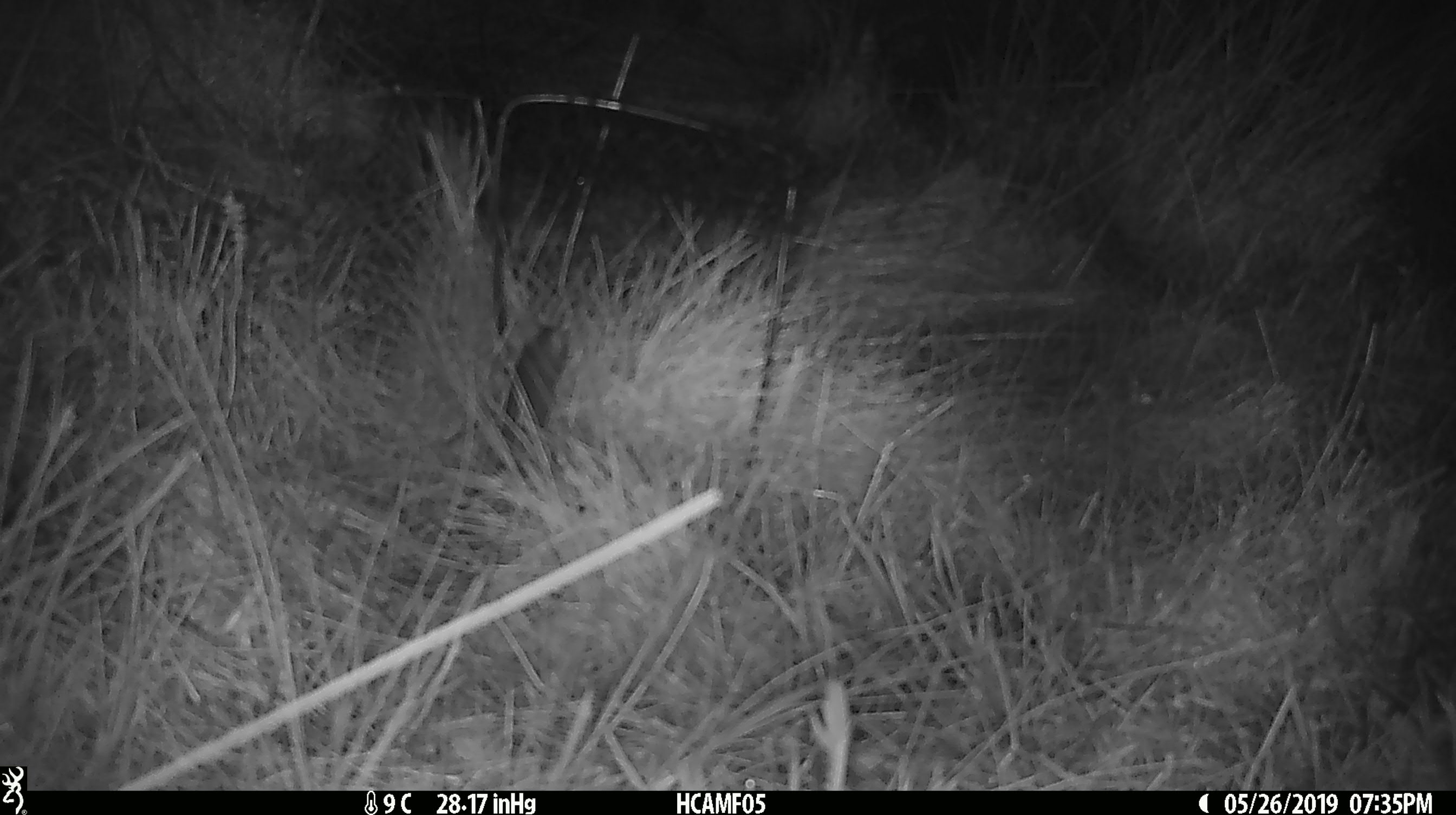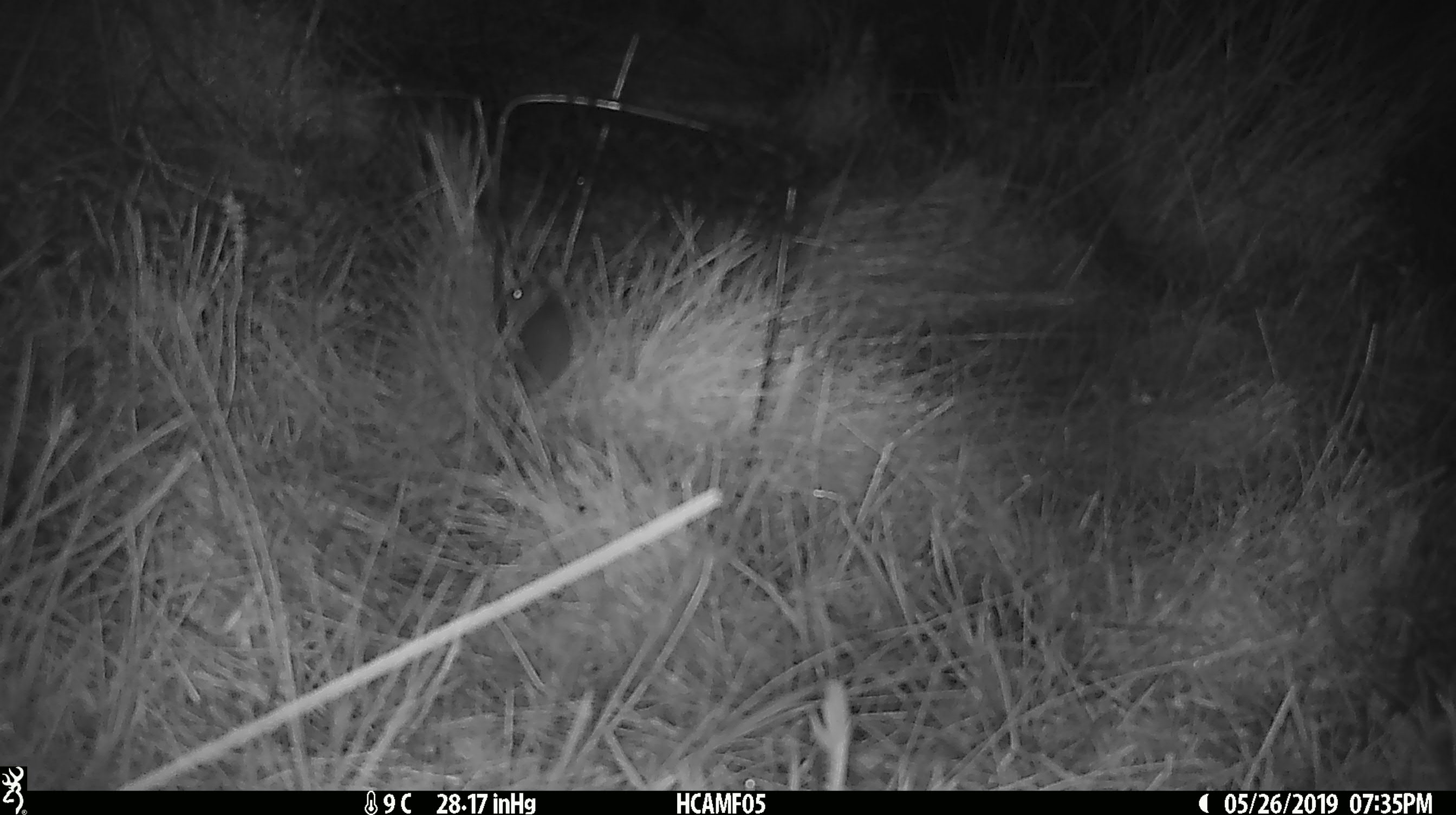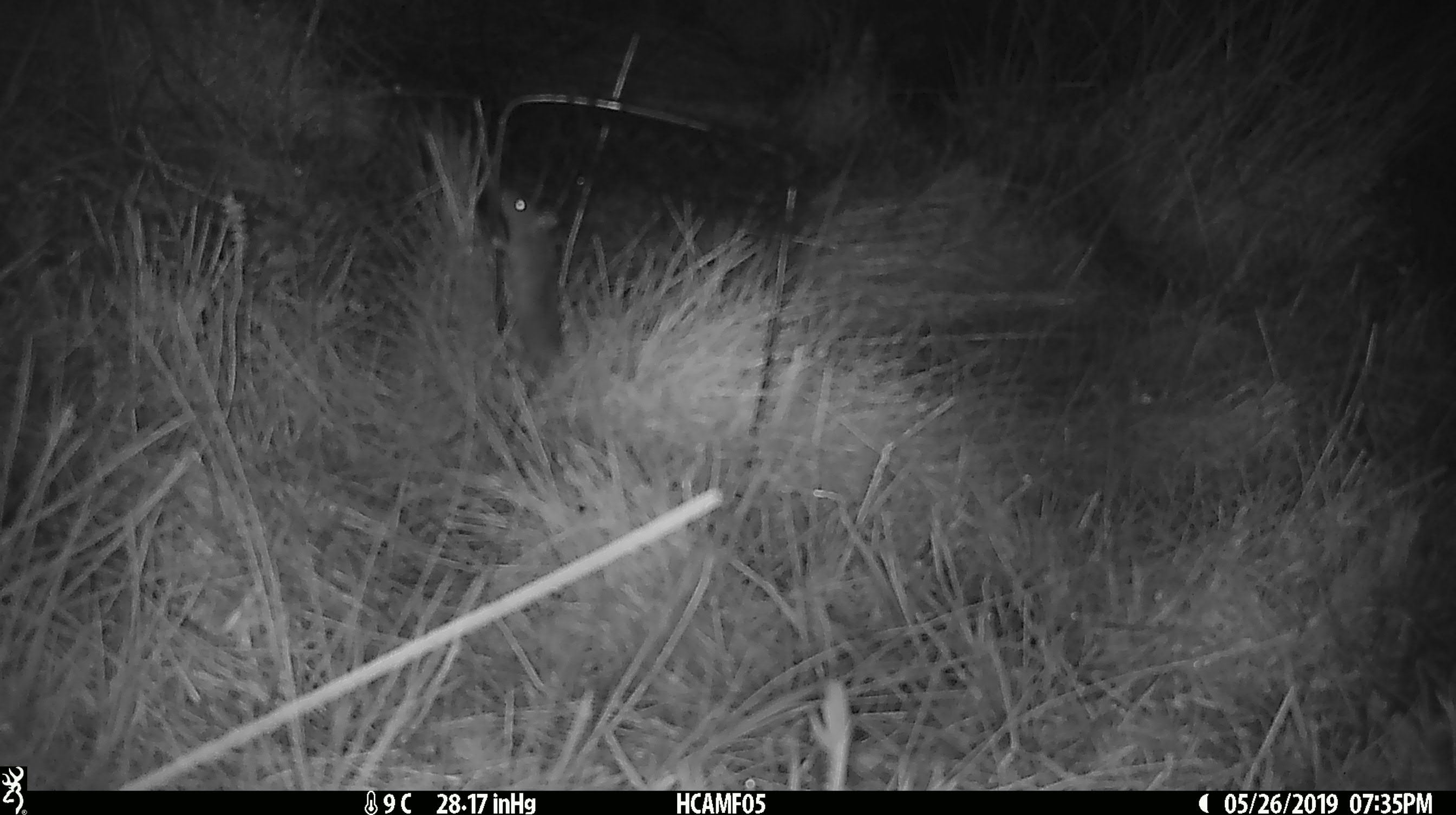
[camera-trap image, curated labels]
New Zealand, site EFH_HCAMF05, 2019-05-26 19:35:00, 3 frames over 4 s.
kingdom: Animalia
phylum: Chordata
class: Mammalia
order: Rodentia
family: Muridae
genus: Mus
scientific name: Mus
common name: mouse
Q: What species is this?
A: Mouse (Mus).